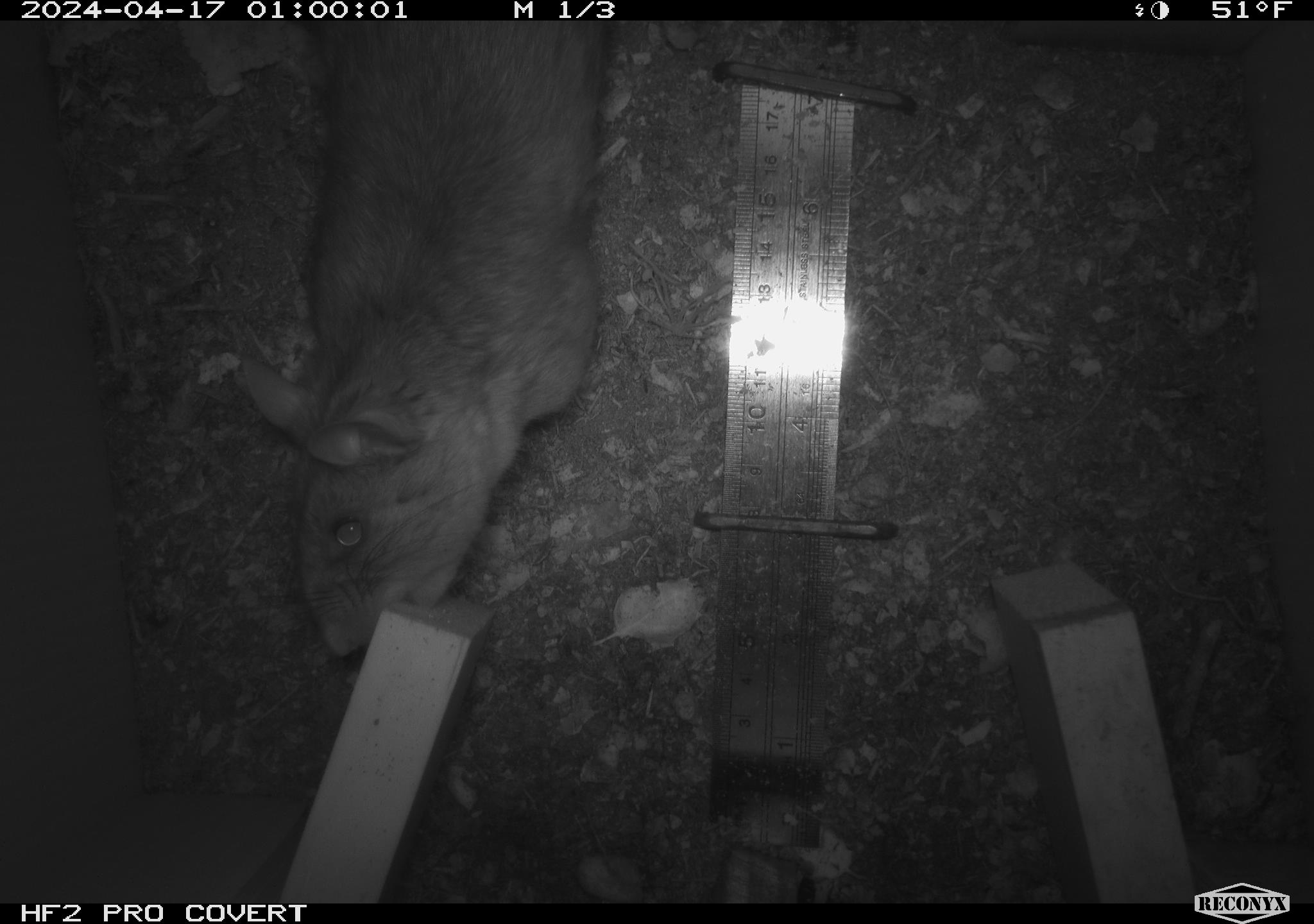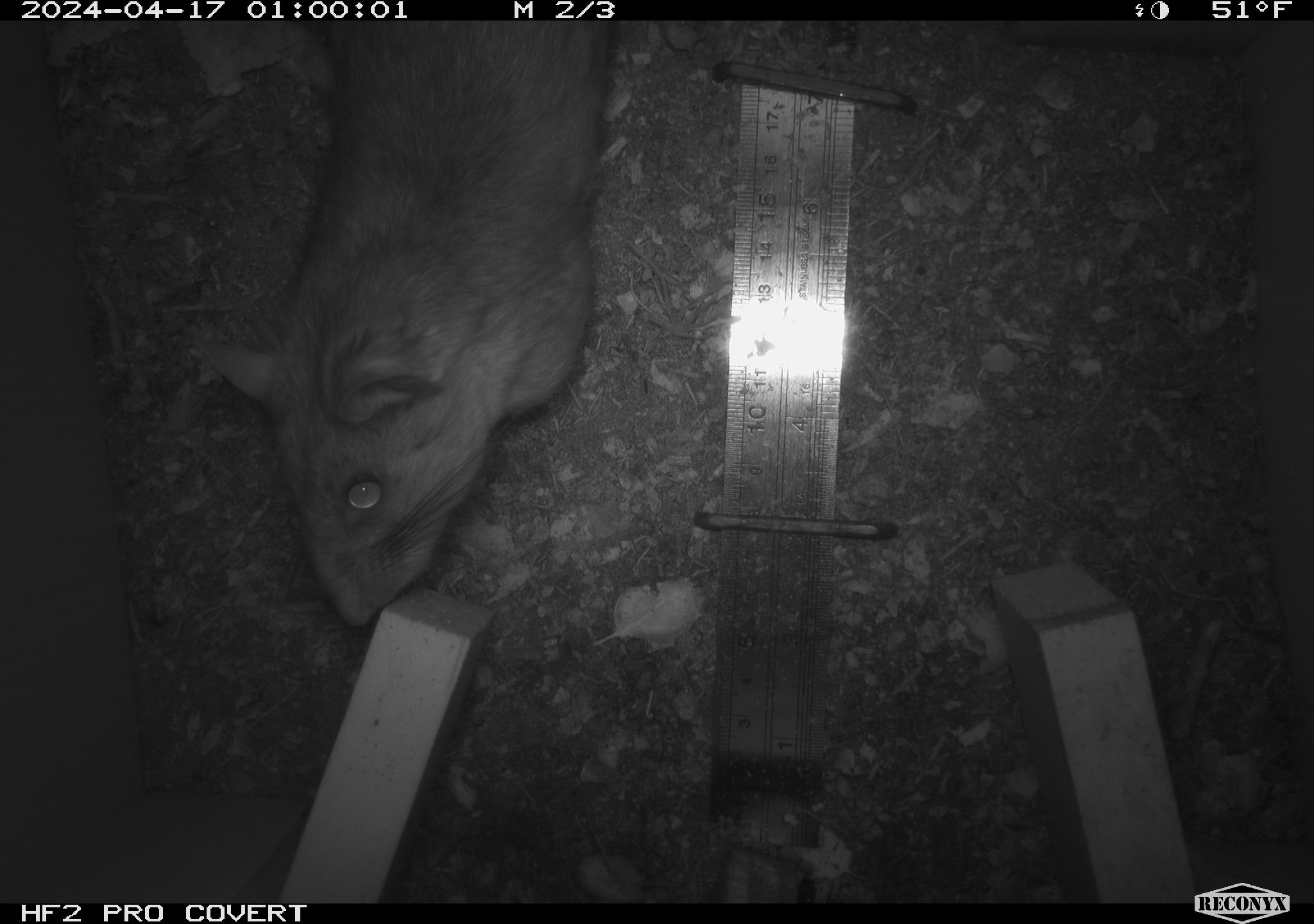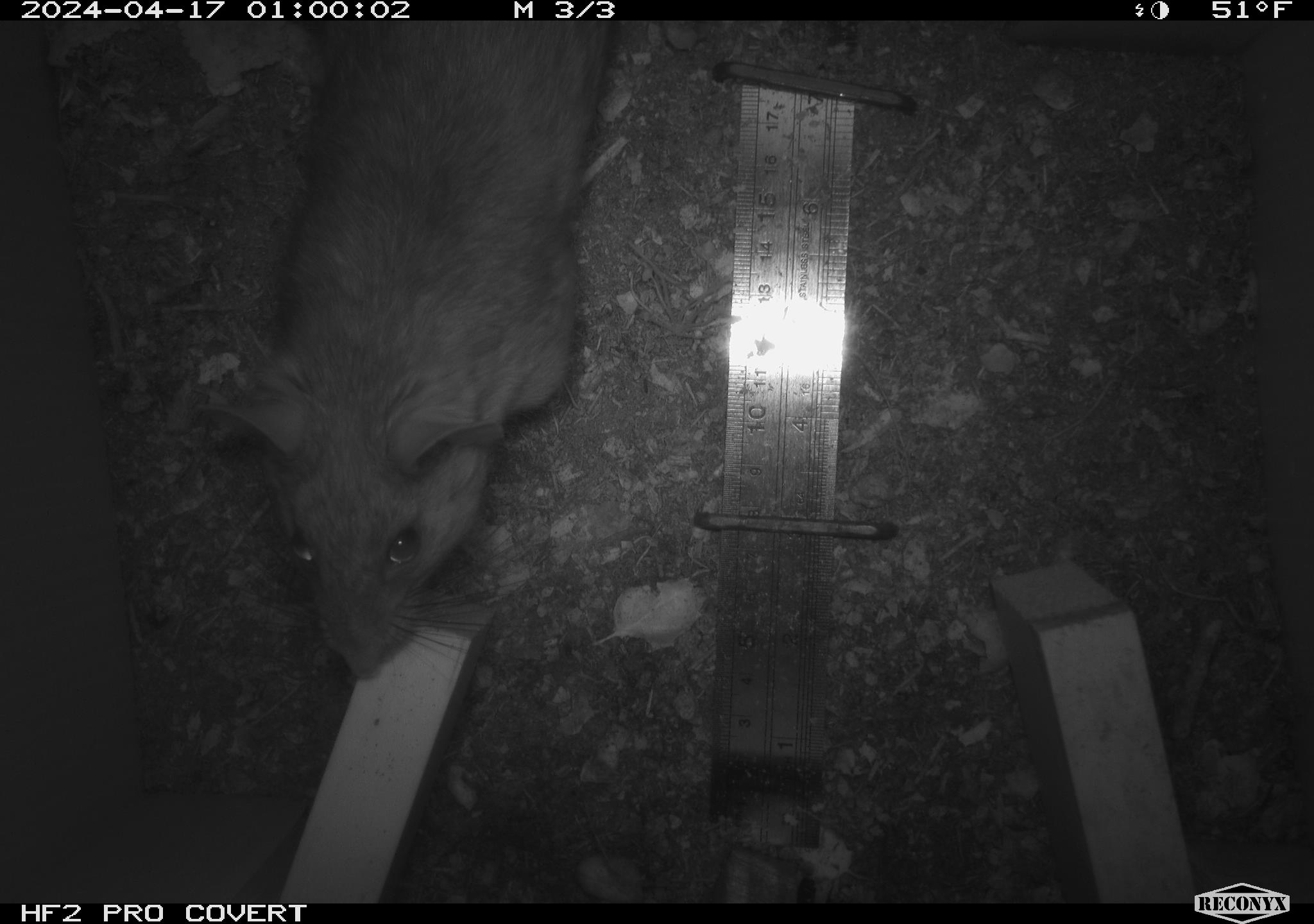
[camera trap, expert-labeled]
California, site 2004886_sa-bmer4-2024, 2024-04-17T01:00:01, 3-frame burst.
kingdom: Animalia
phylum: Chordata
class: Mammalia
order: Rodentia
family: Muridae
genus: Rattus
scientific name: Rattus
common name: rat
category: rattus species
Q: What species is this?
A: Rattus species (rat) (Rattus).